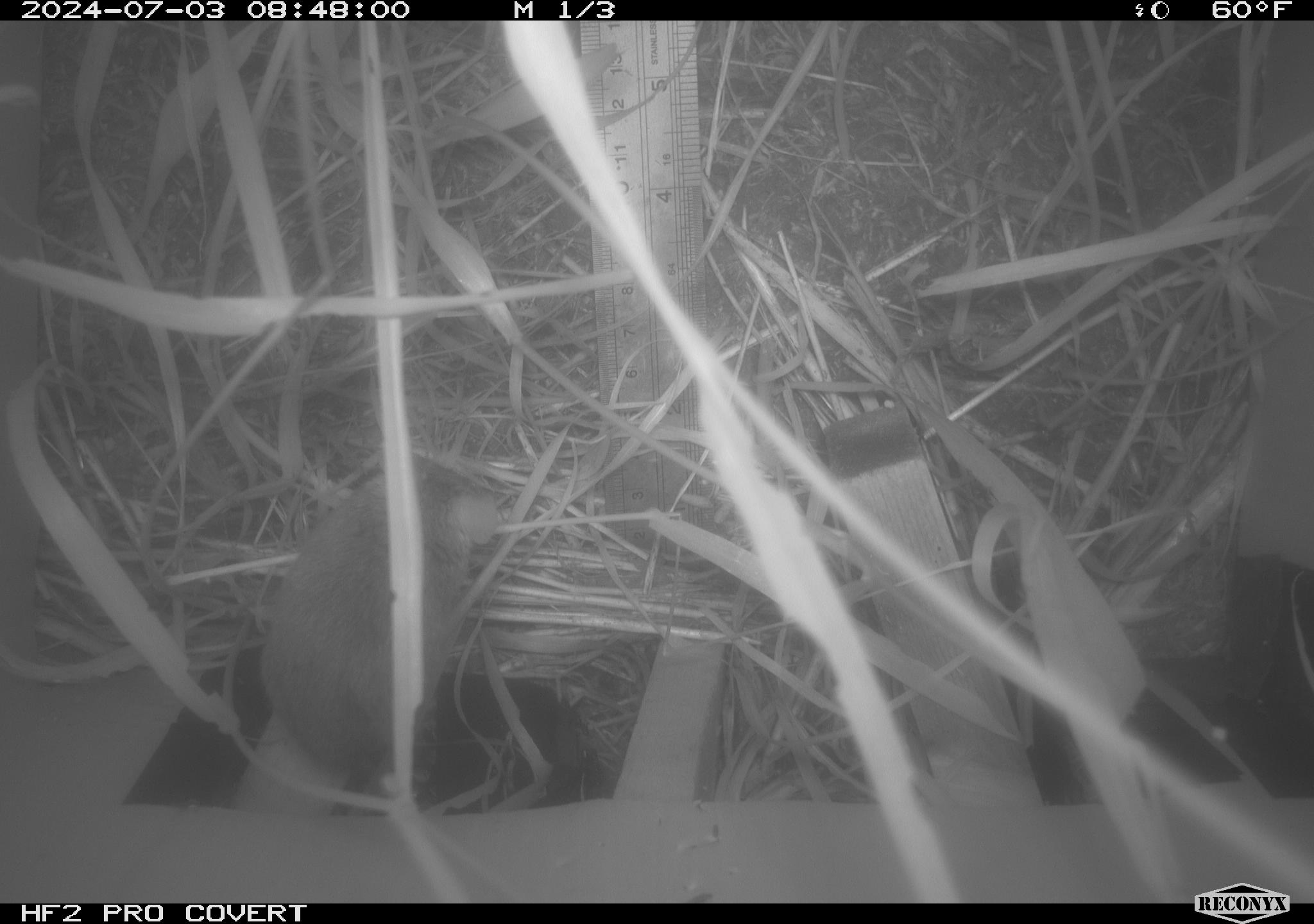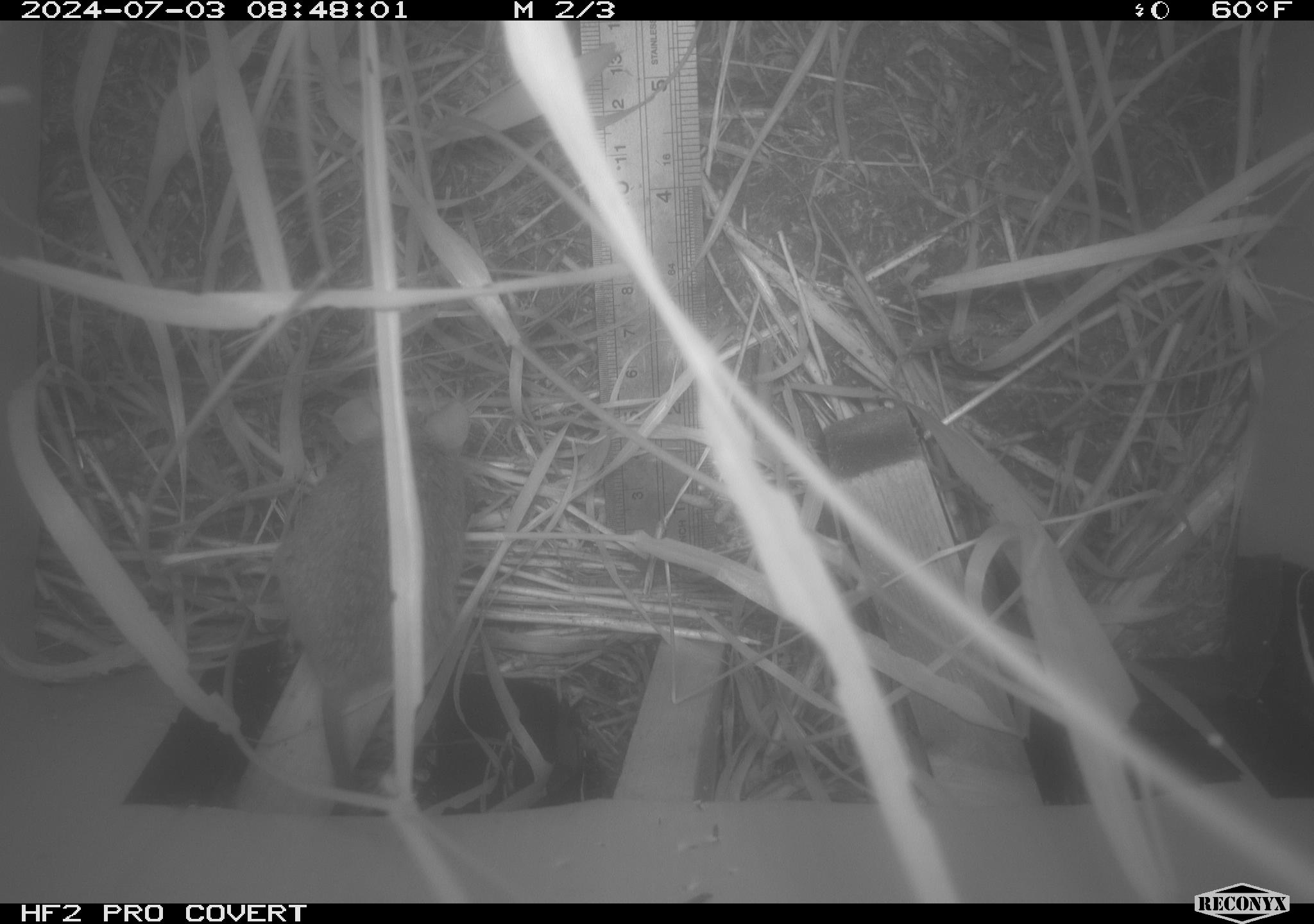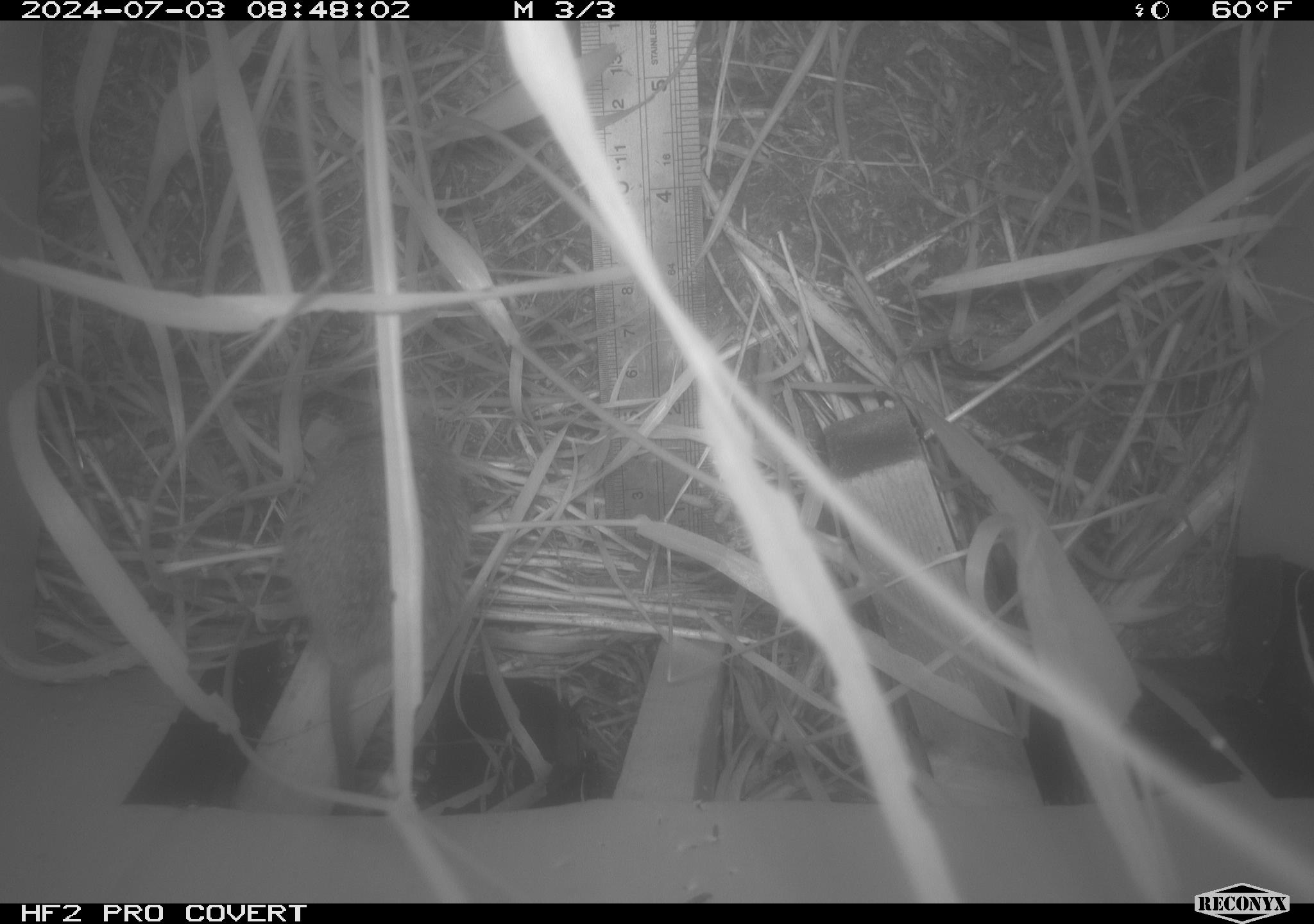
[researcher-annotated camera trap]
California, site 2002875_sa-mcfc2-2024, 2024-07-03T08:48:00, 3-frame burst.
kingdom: Animalia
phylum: Chordata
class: Mammalia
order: Rodentia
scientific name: Rodentia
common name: rodent